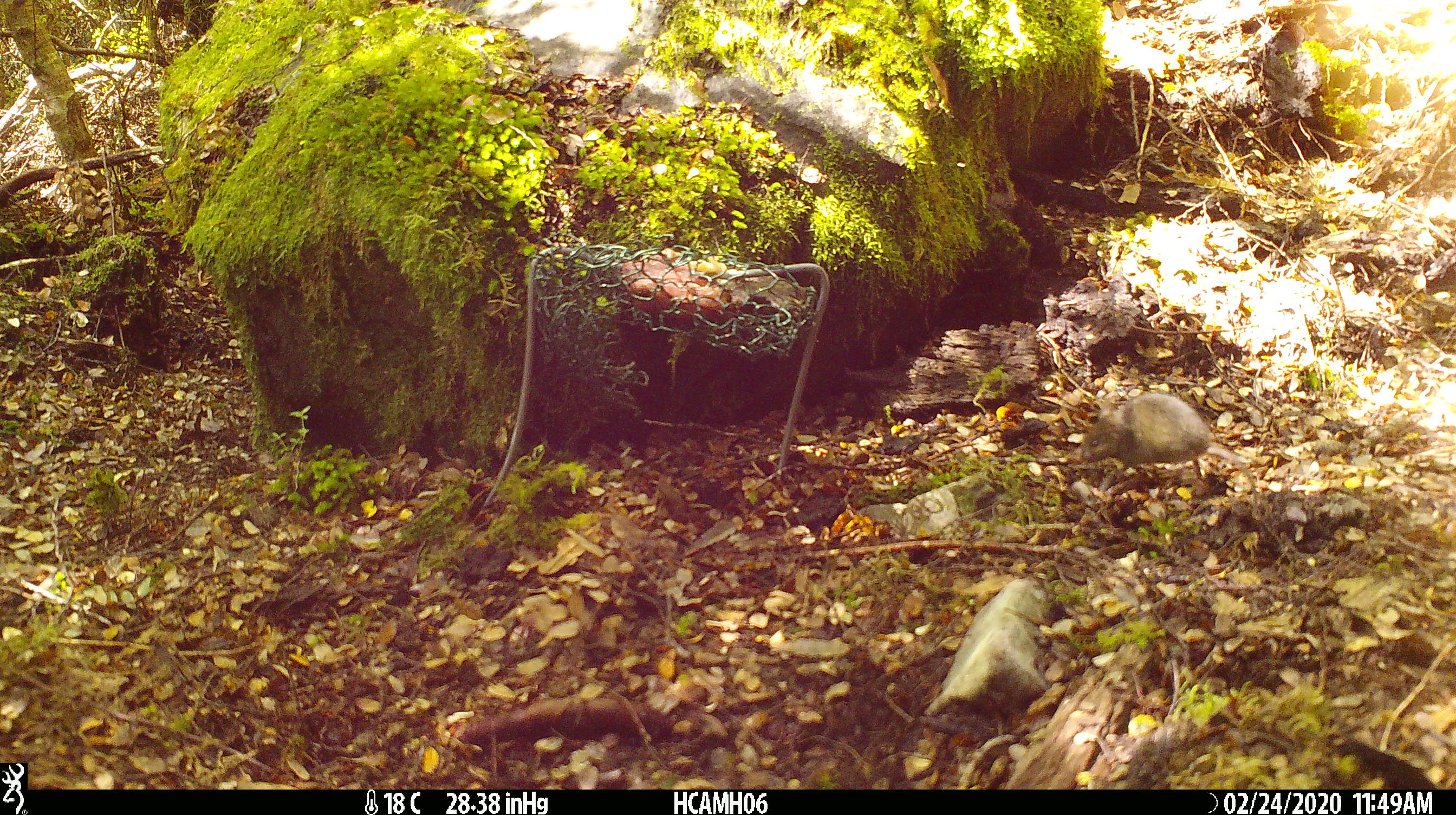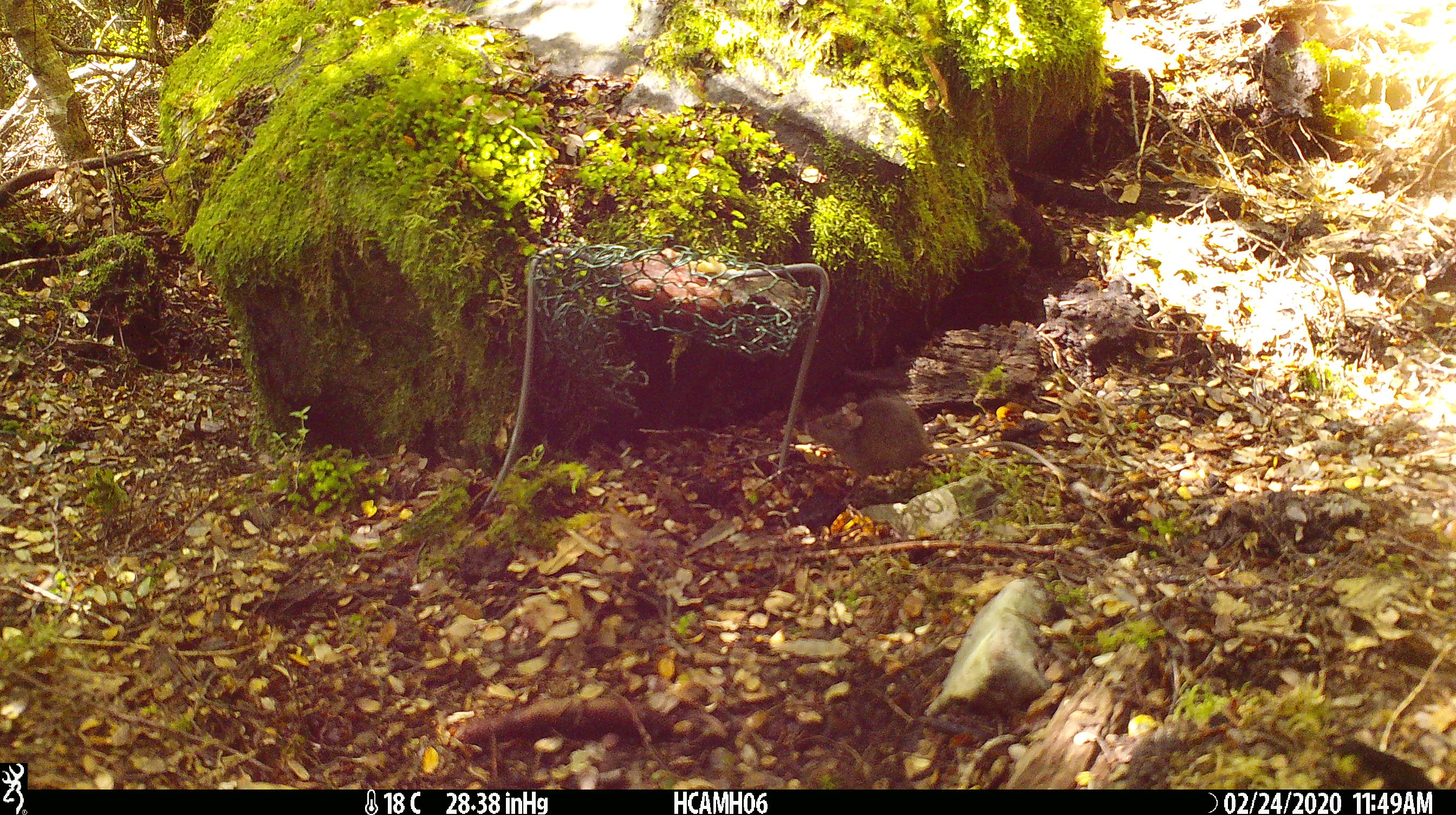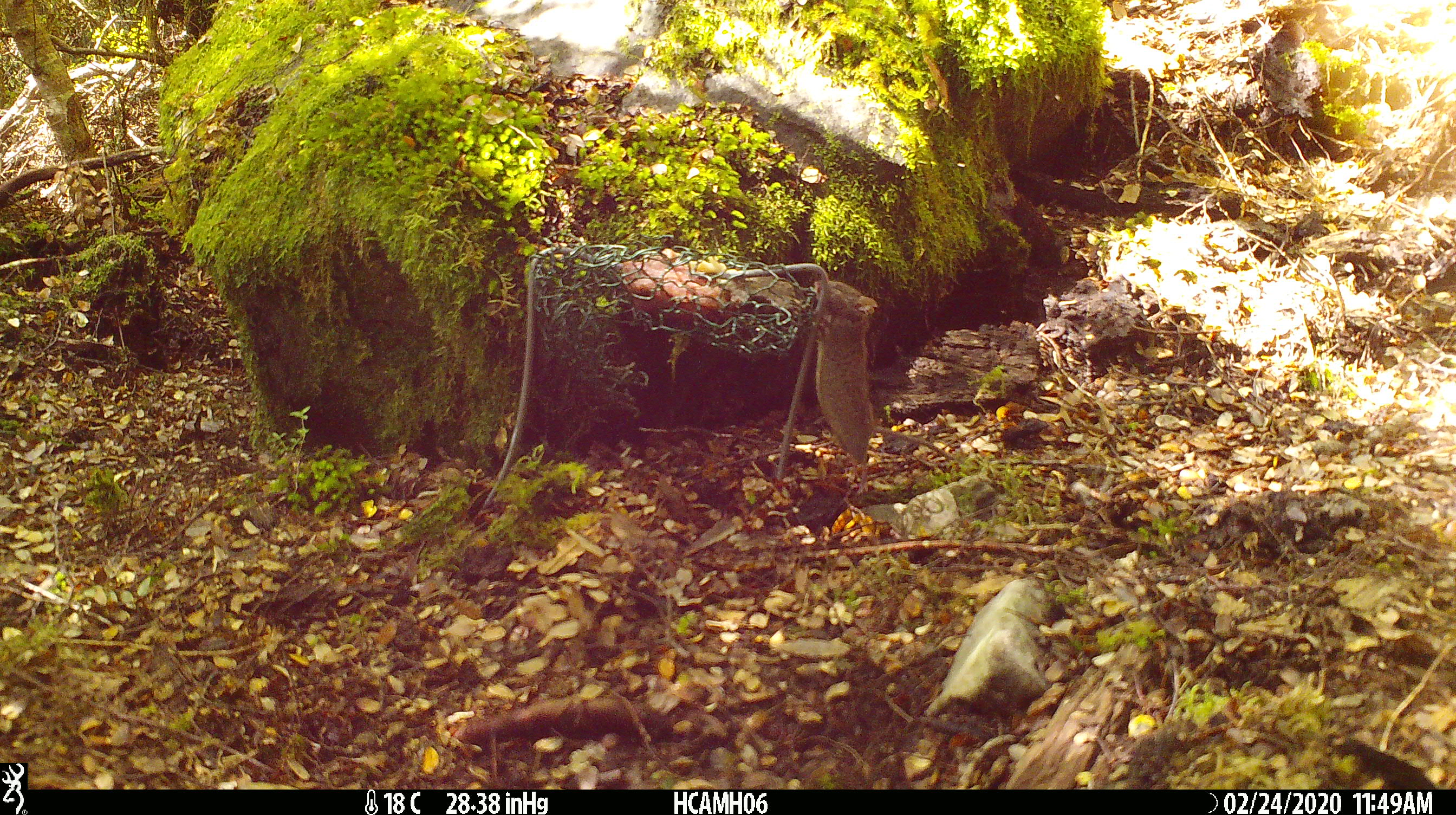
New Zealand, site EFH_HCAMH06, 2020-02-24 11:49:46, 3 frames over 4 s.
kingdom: Animalia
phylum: Chordata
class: Mammalia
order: Rodentia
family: Muridae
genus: Mus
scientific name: Mus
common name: mouse